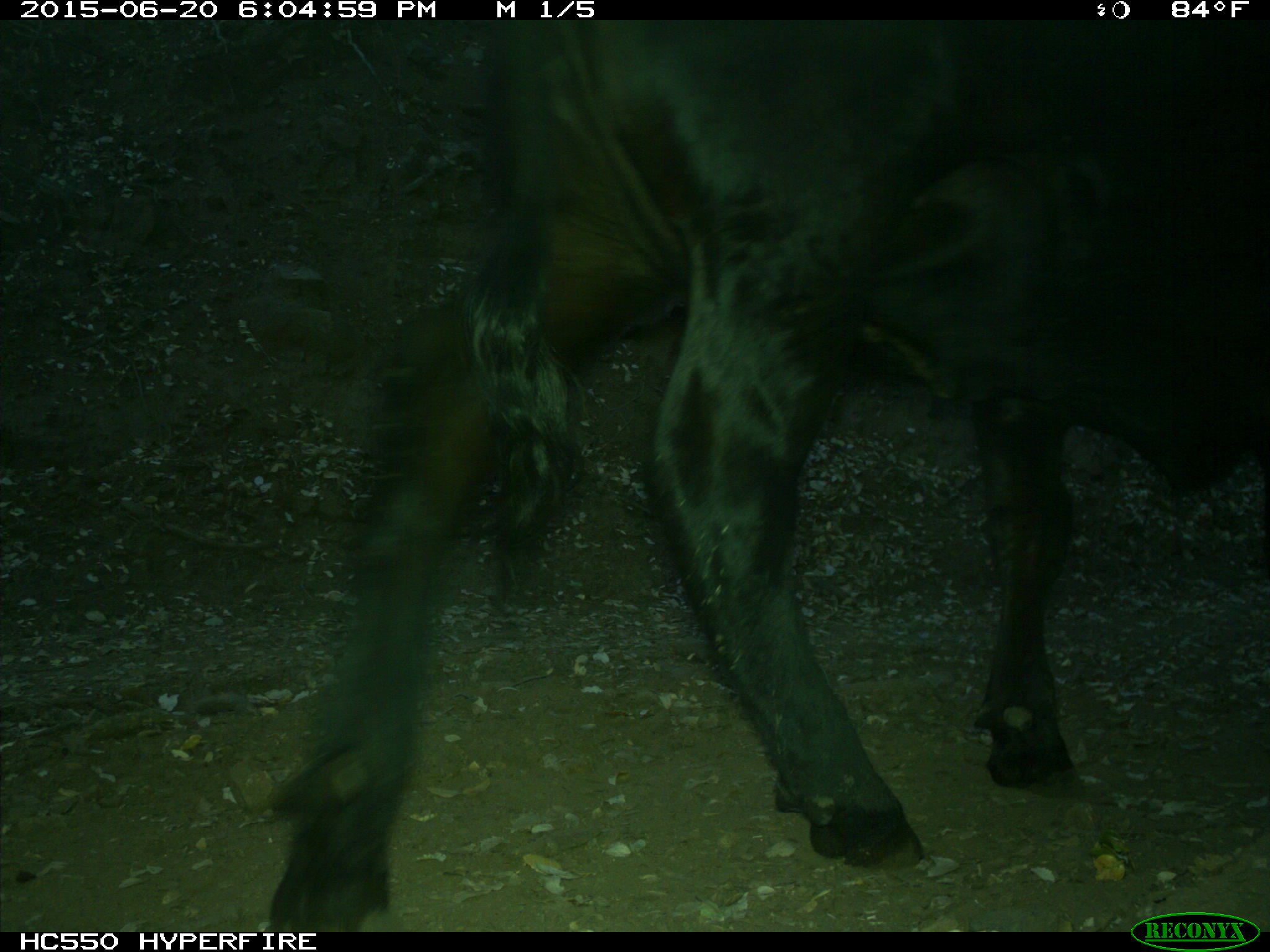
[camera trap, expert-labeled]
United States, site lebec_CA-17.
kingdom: Animalia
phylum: Chordata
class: Mammalia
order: Artiodactyla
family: Bovidae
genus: Bos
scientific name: Bos taurus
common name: domestic cow